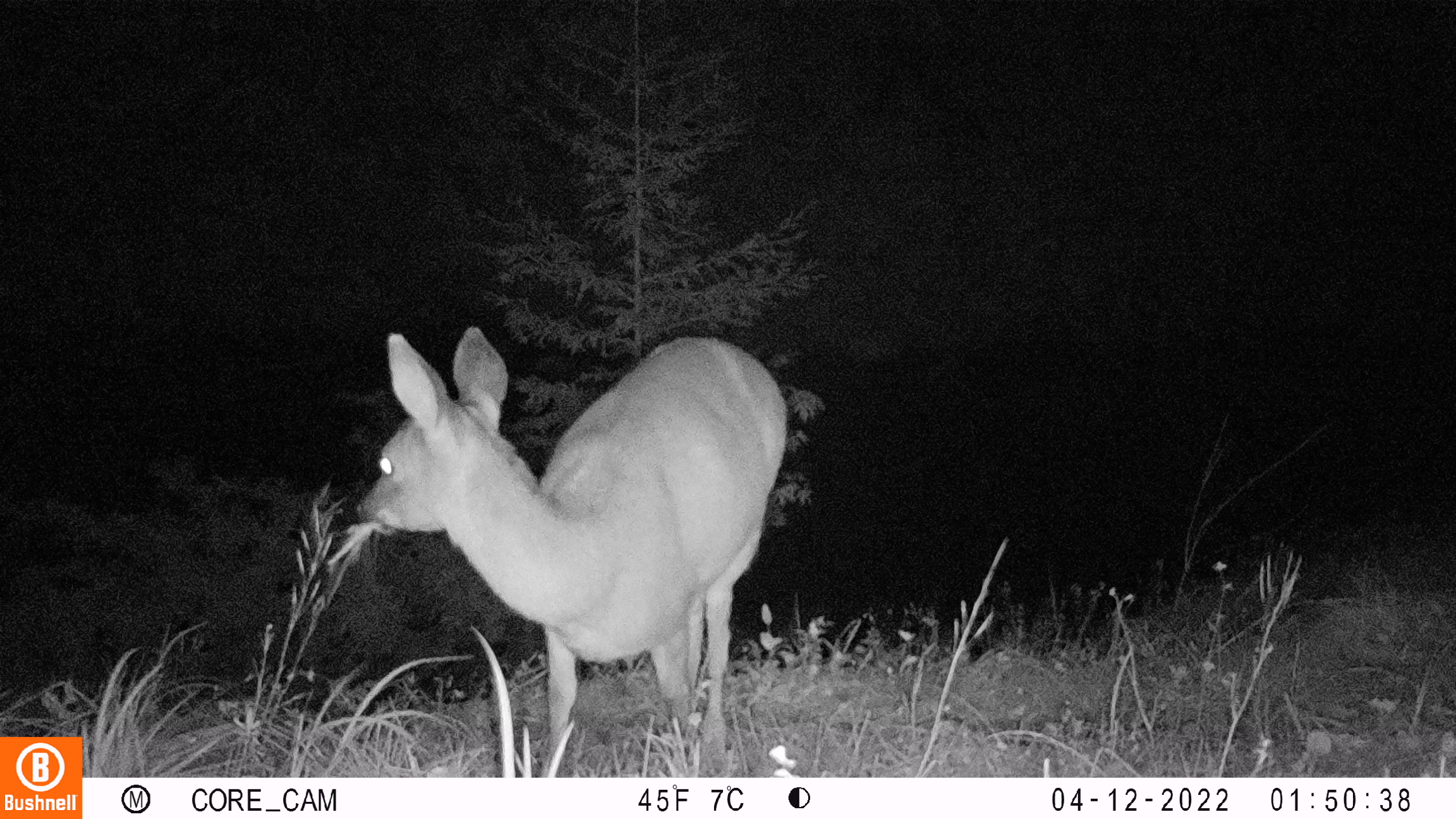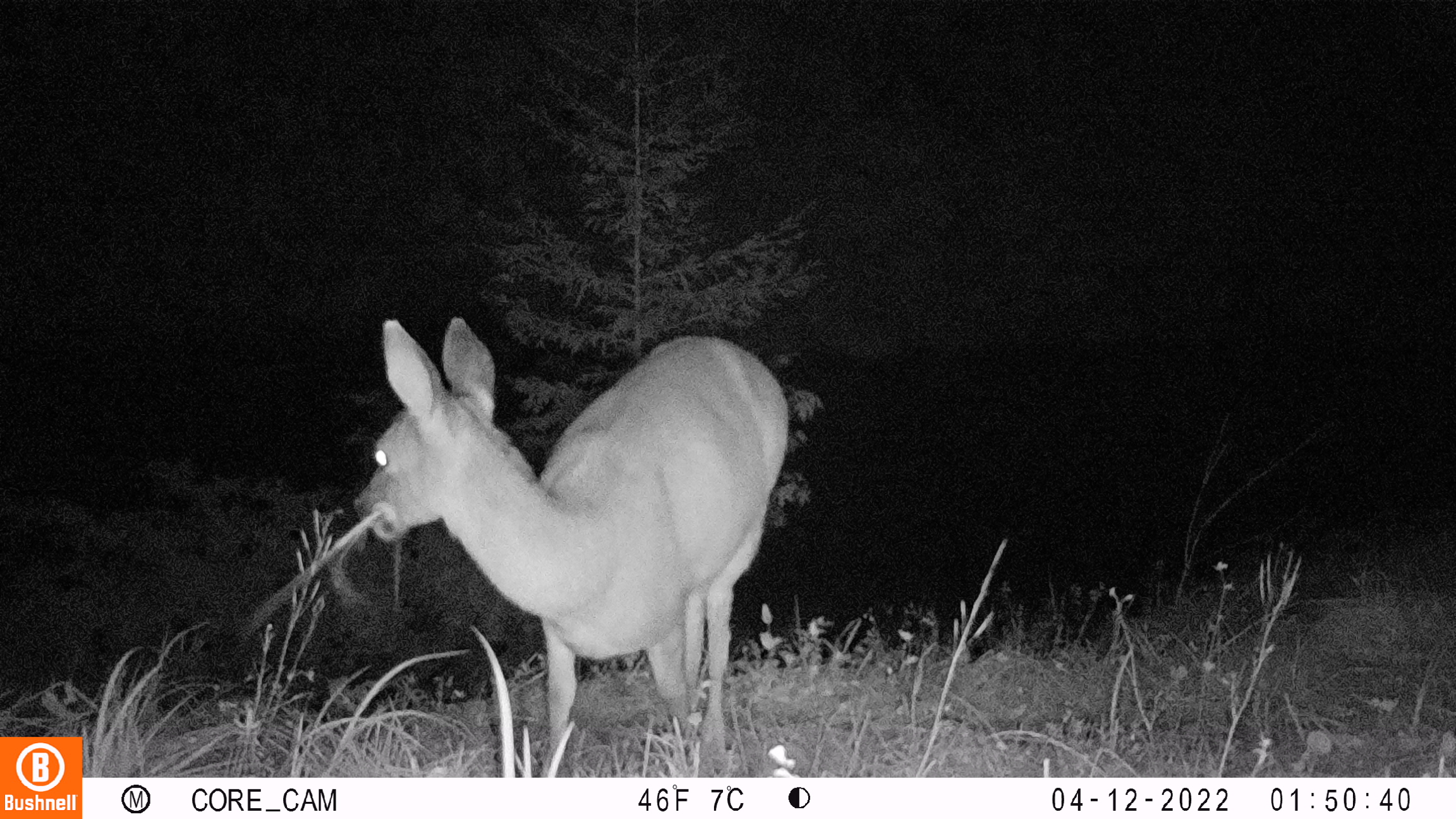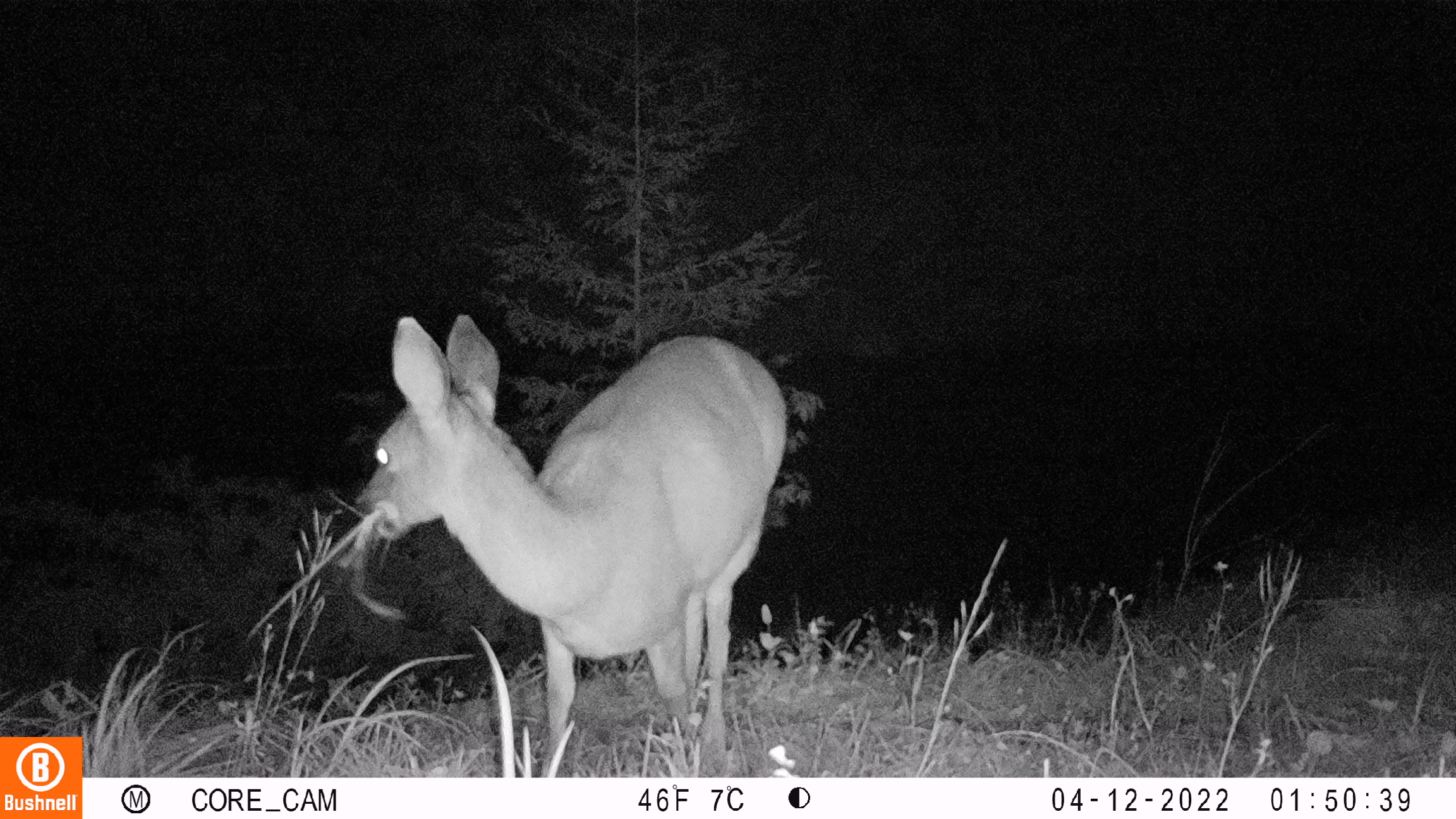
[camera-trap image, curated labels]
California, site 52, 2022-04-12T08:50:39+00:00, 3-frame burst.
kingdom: Animalia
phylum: Chordata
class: Mammalia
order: Artiodactyla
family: Cervidae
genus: Odocoileus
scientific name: Odocoileus hemionus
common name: mule deer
Mule deer (Odocoileus hemionus).